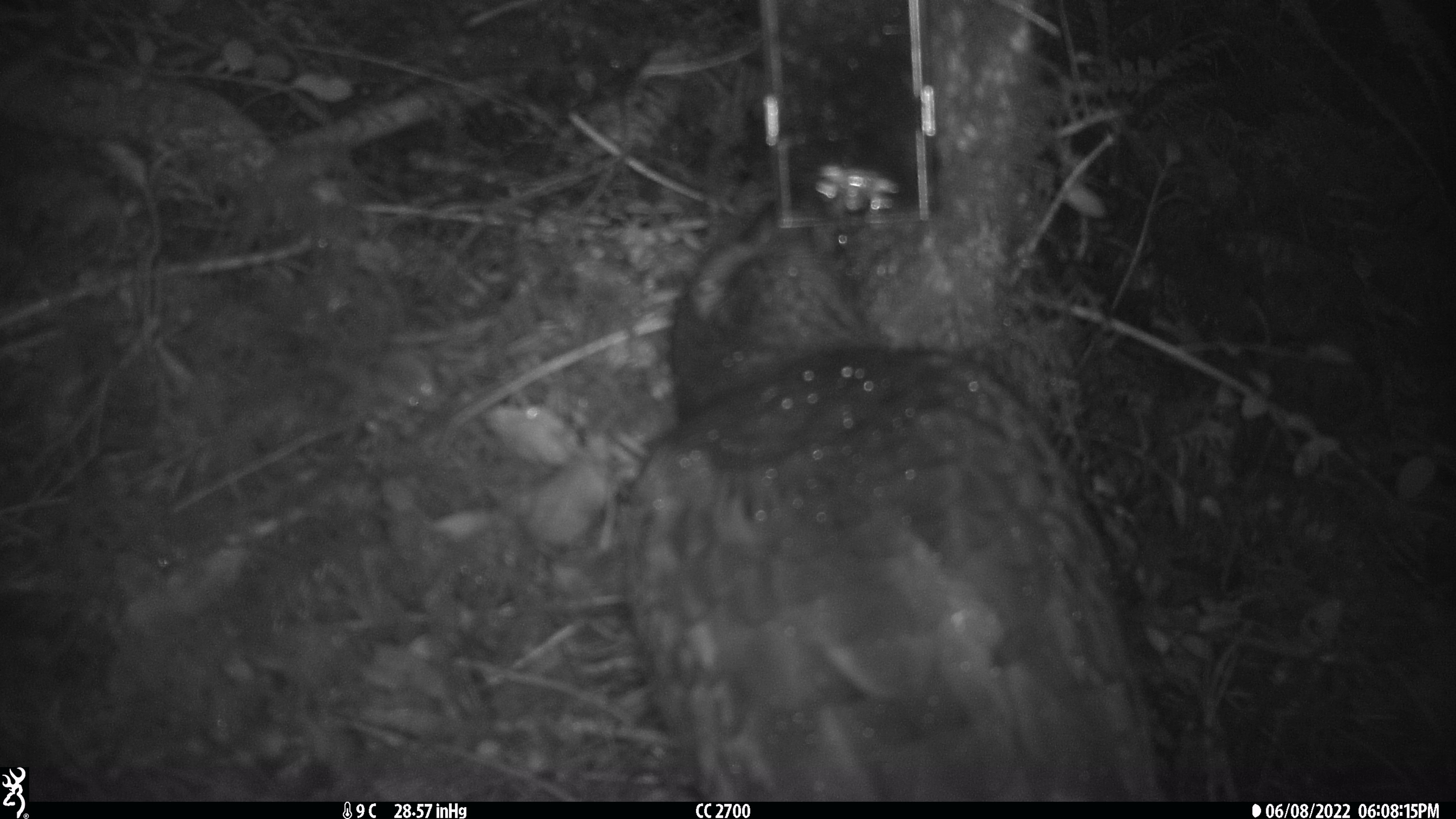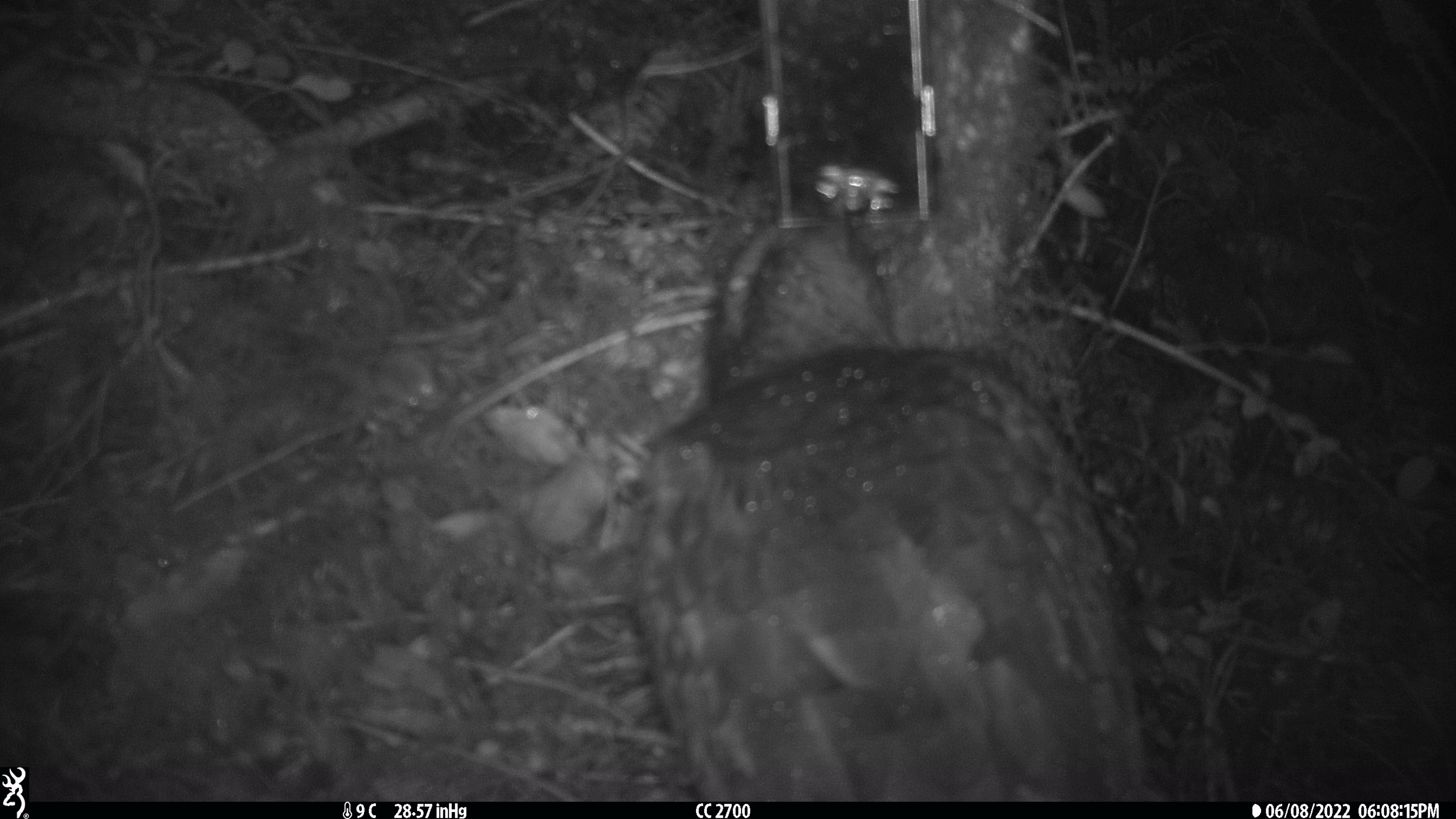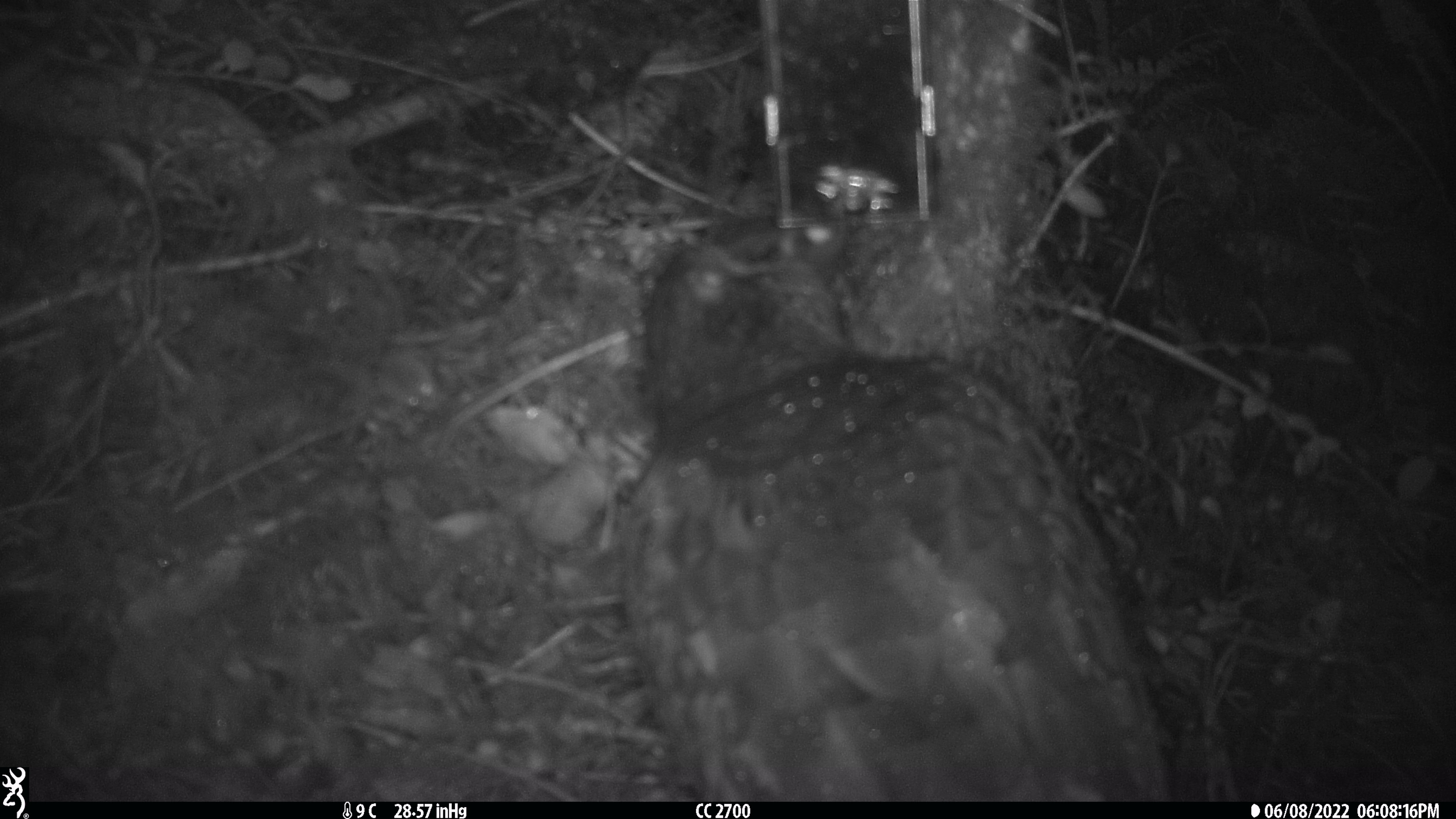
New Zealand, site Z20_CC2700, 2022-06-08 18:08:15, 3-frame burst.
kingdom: Animalia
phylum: Chordata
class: Aves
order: Psittaciformes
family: Strigopidae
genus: Nestor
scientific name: Nestor notabilis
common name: kea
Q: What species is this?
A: Kea (Nestor notabilis).